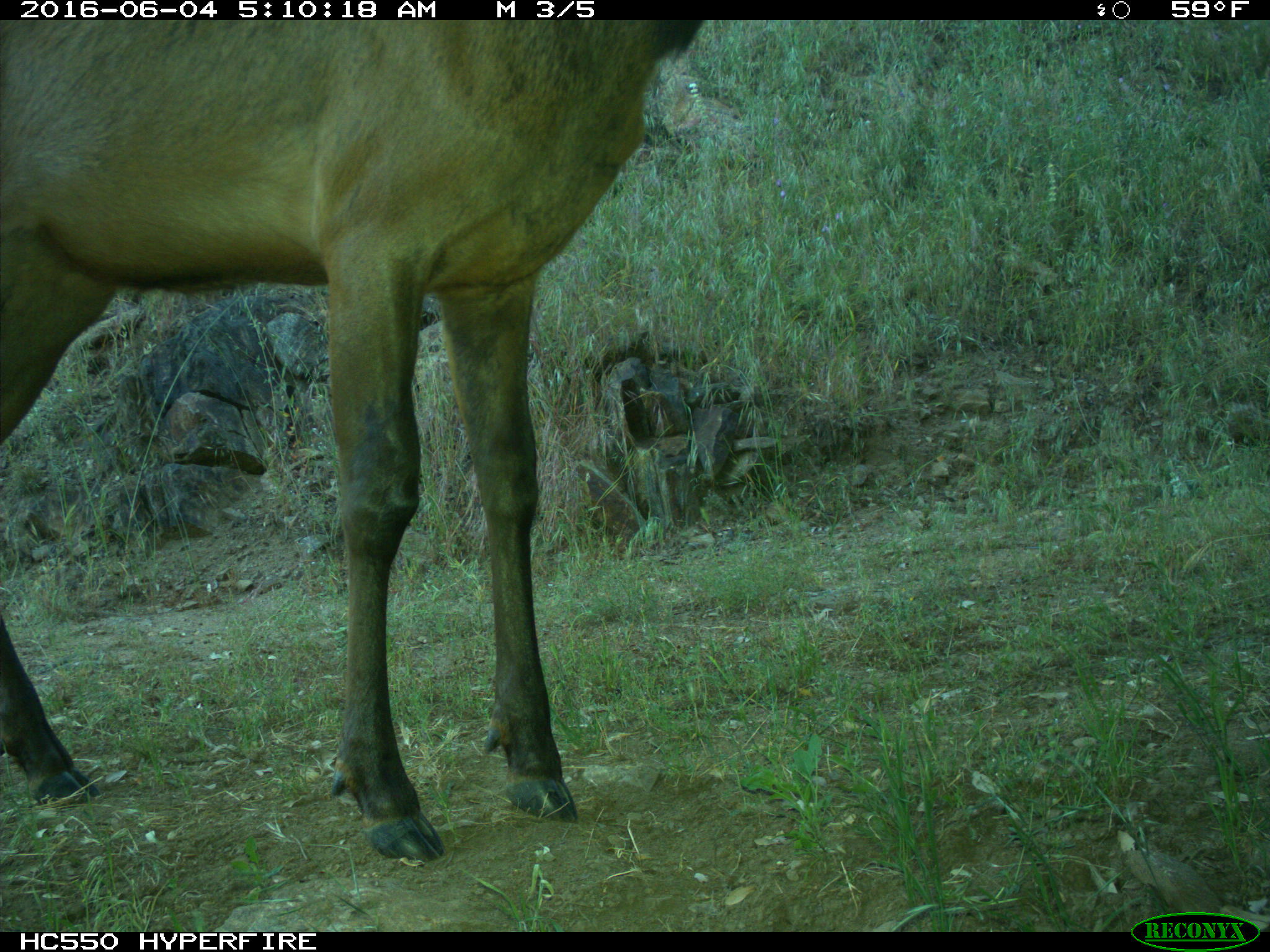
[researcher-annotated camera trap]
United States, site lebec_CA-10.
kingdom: Animalia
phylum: Chordata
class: Mammalia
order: Artiodactyla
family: Cervidae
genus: Cervus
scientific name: Cervus canadensis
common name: elk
Cervus canadensis (elk).